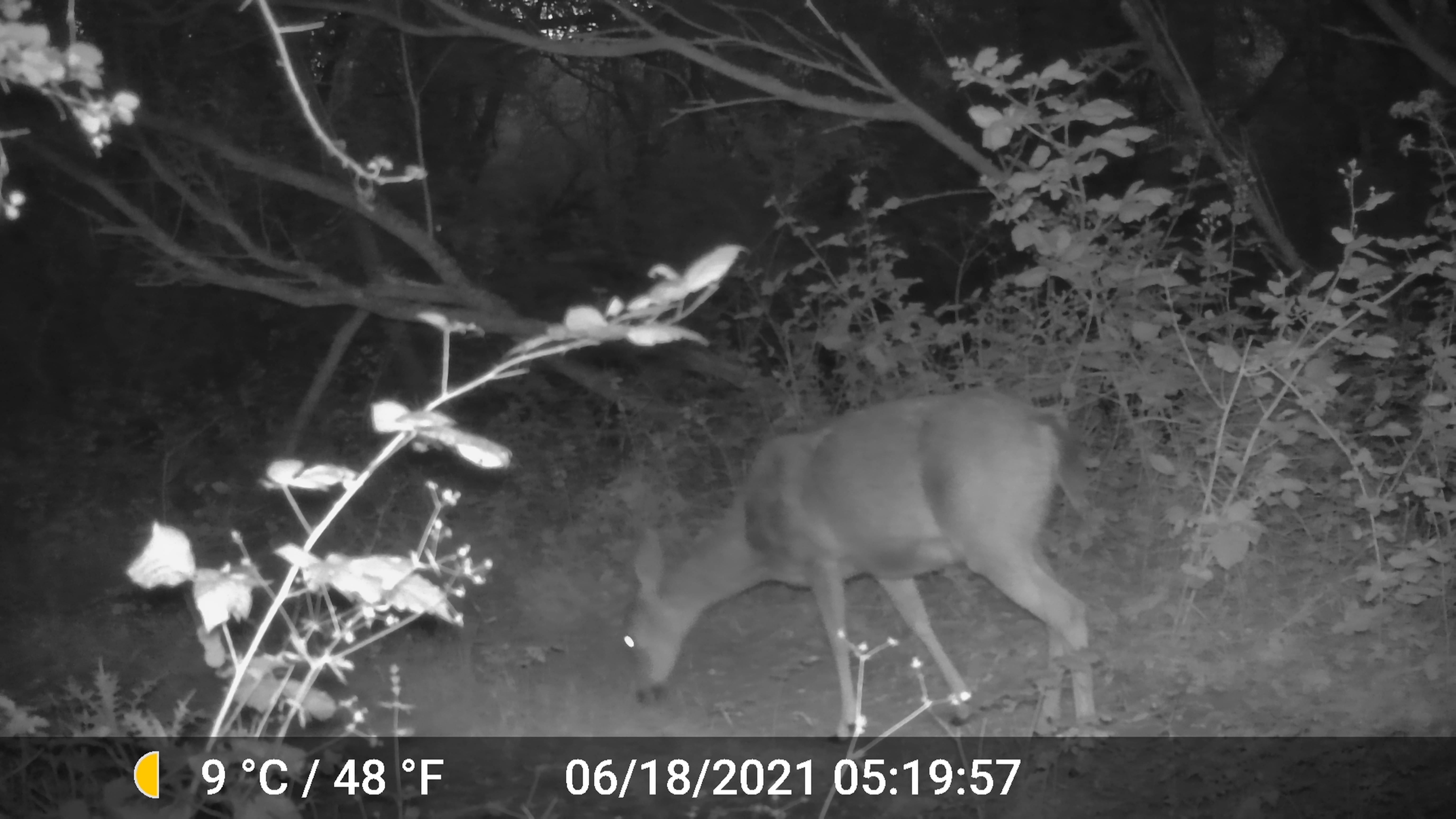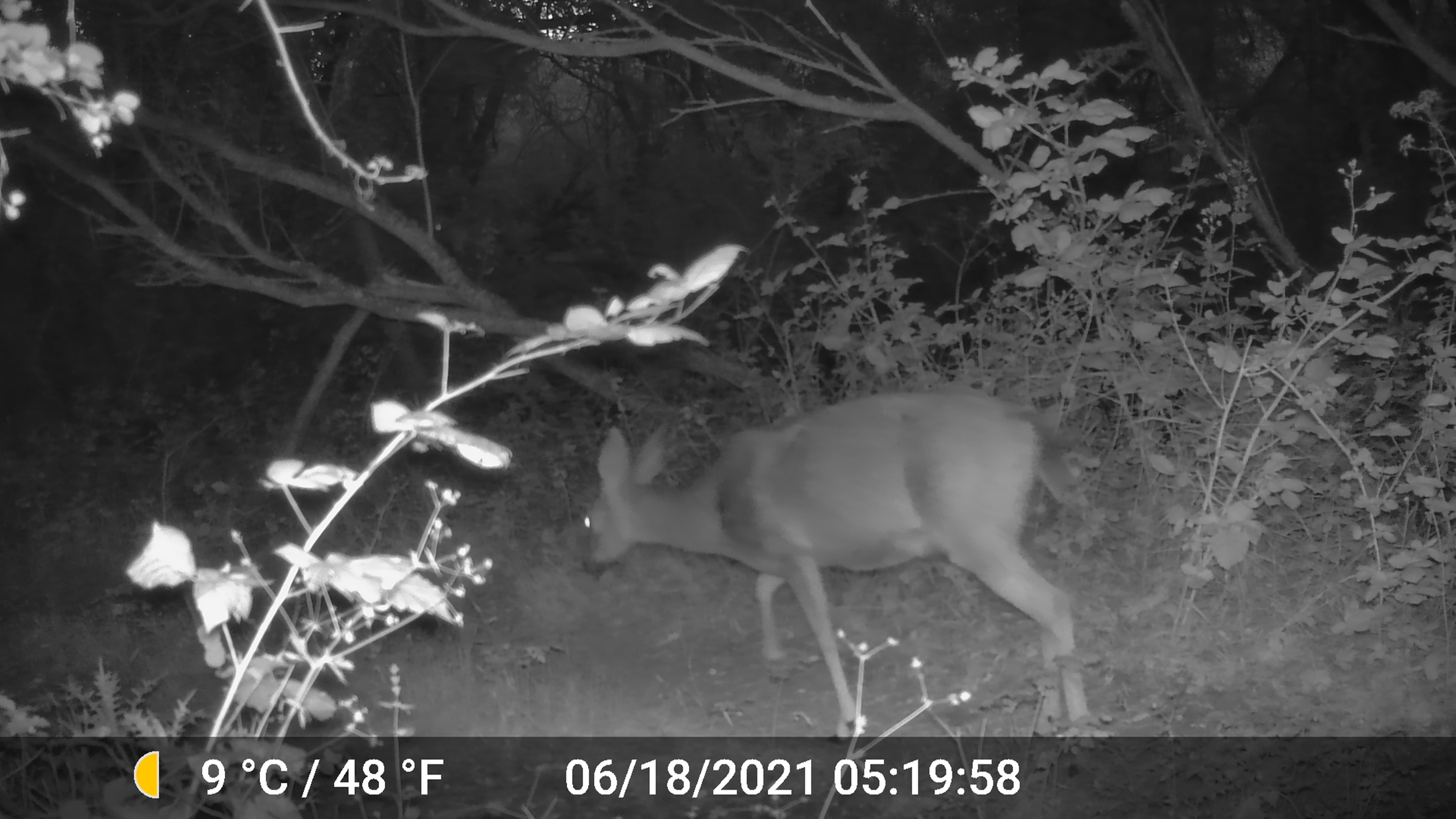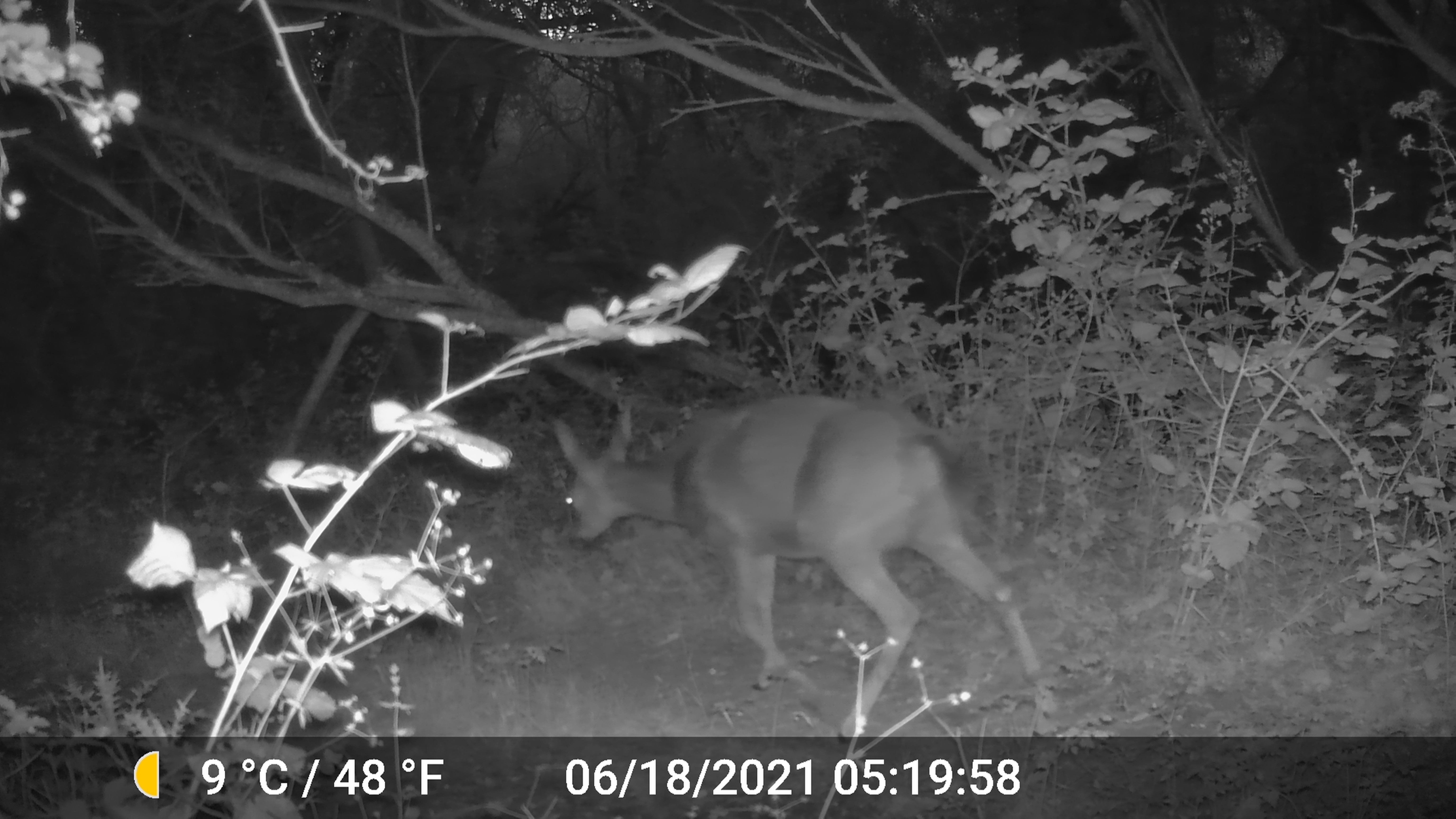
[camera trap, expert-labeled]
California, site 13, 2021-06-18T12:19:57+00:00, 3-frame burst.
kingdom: Animalia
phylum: Chordata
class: Mammalia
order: Artiodactyla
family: Cervidae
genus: Odocoileus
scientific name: Odocoileus hemionus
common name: mule deer